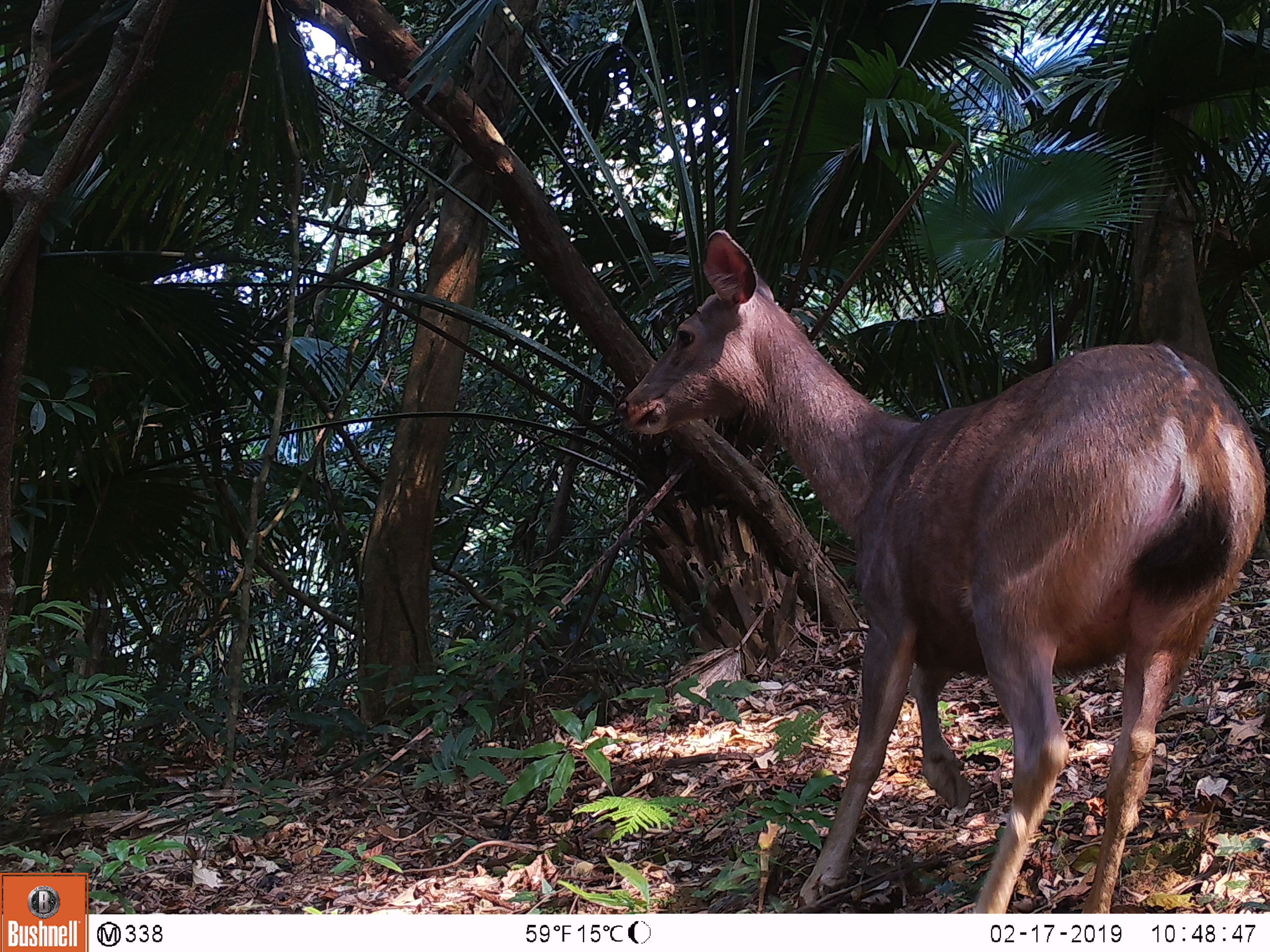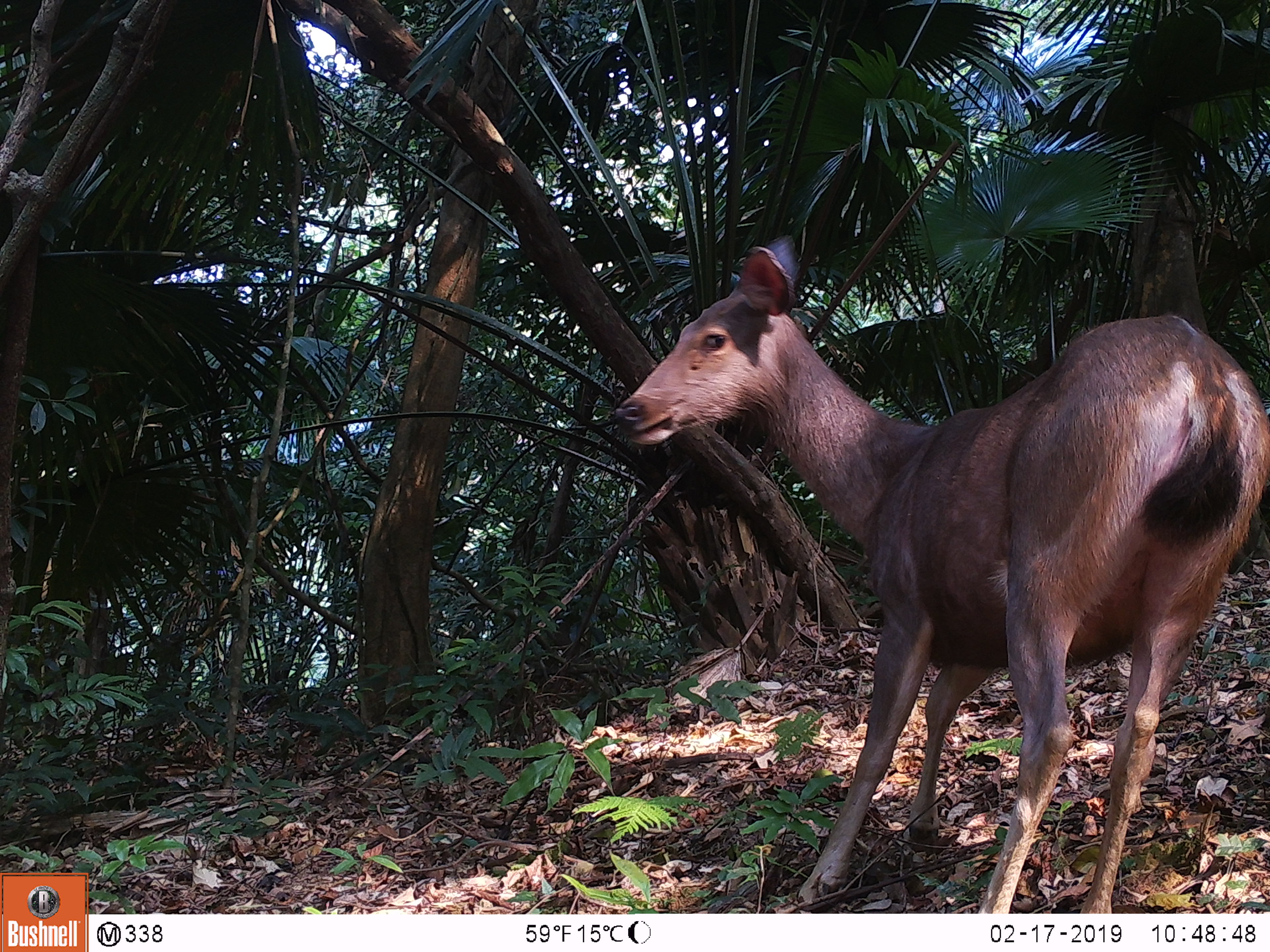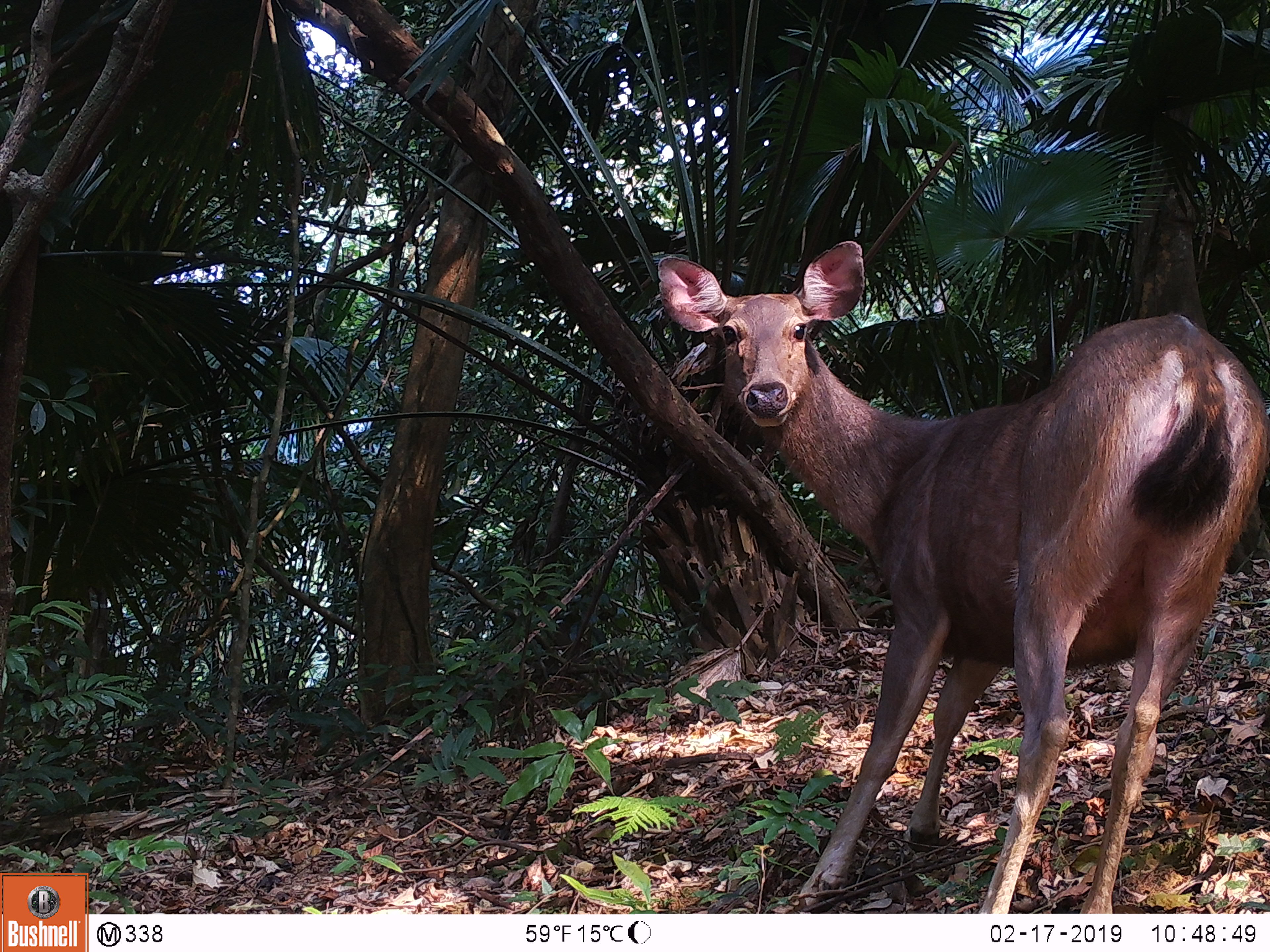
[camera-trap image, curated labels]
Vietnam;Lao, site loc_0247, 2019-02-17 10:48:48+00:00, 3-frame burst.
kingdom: Animalia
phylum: Chordata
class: Mammalia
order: Artiodactyla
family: Cervidae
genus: Rusa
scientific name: Rusa unicolor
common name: sambar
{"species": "sambar (Rusa unicolor)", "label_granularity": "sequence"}